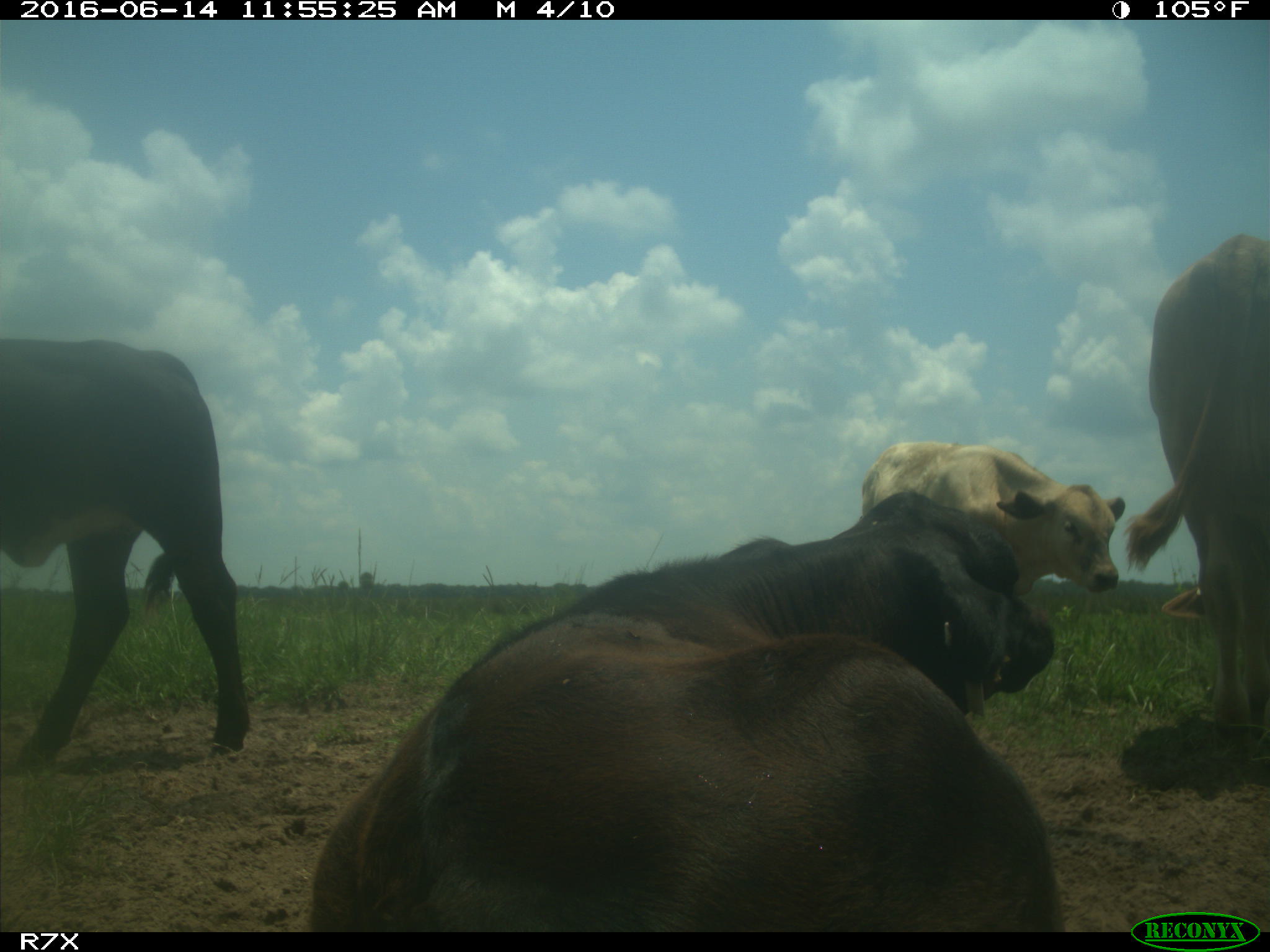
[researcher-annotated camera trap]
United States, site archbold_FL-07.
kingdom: Animalia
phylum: Chordata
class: Mammalia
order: Artiodactyla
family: Bovidae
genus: Bos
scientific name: Bos taurus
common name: domestic cow